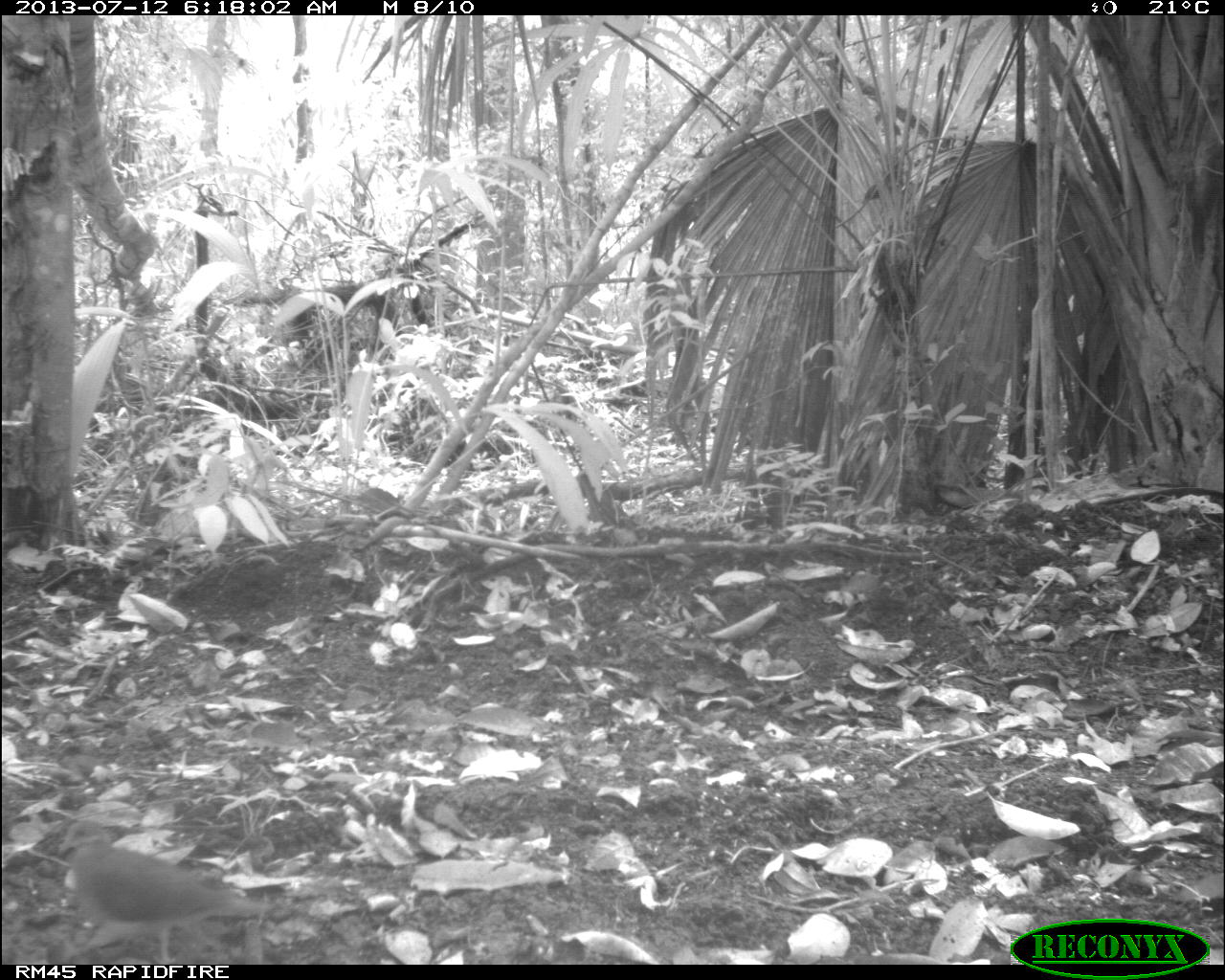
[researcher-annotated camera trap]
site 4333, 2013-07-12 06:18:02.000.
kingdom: Animalia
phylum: Chordata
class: Aves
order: Columbiformes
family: Columbidae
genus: Geotrygon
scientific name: Geotrygon montana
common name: ruddy quail-dove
Geotrygon montana (ruddy quail-dove), count 1.